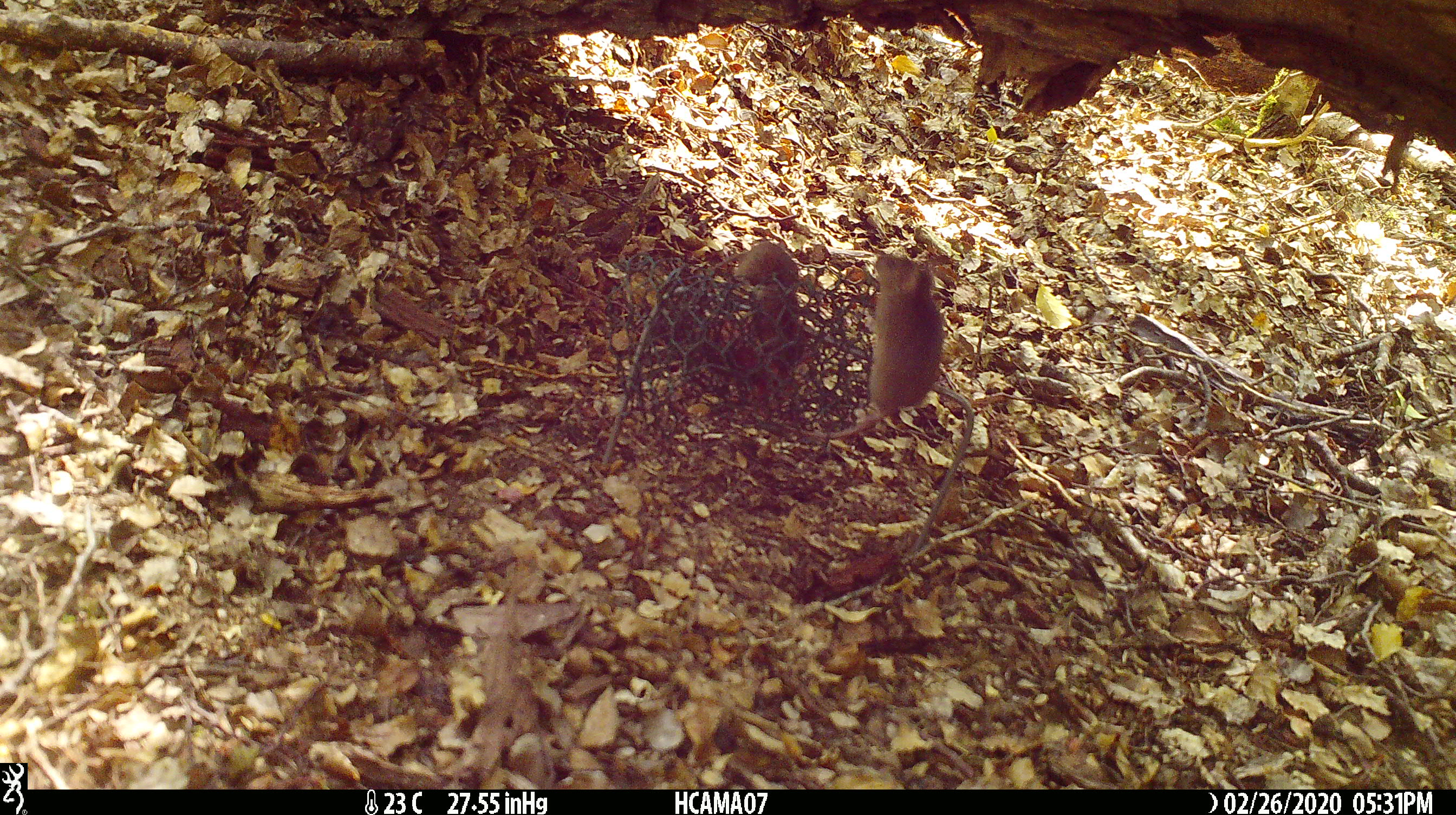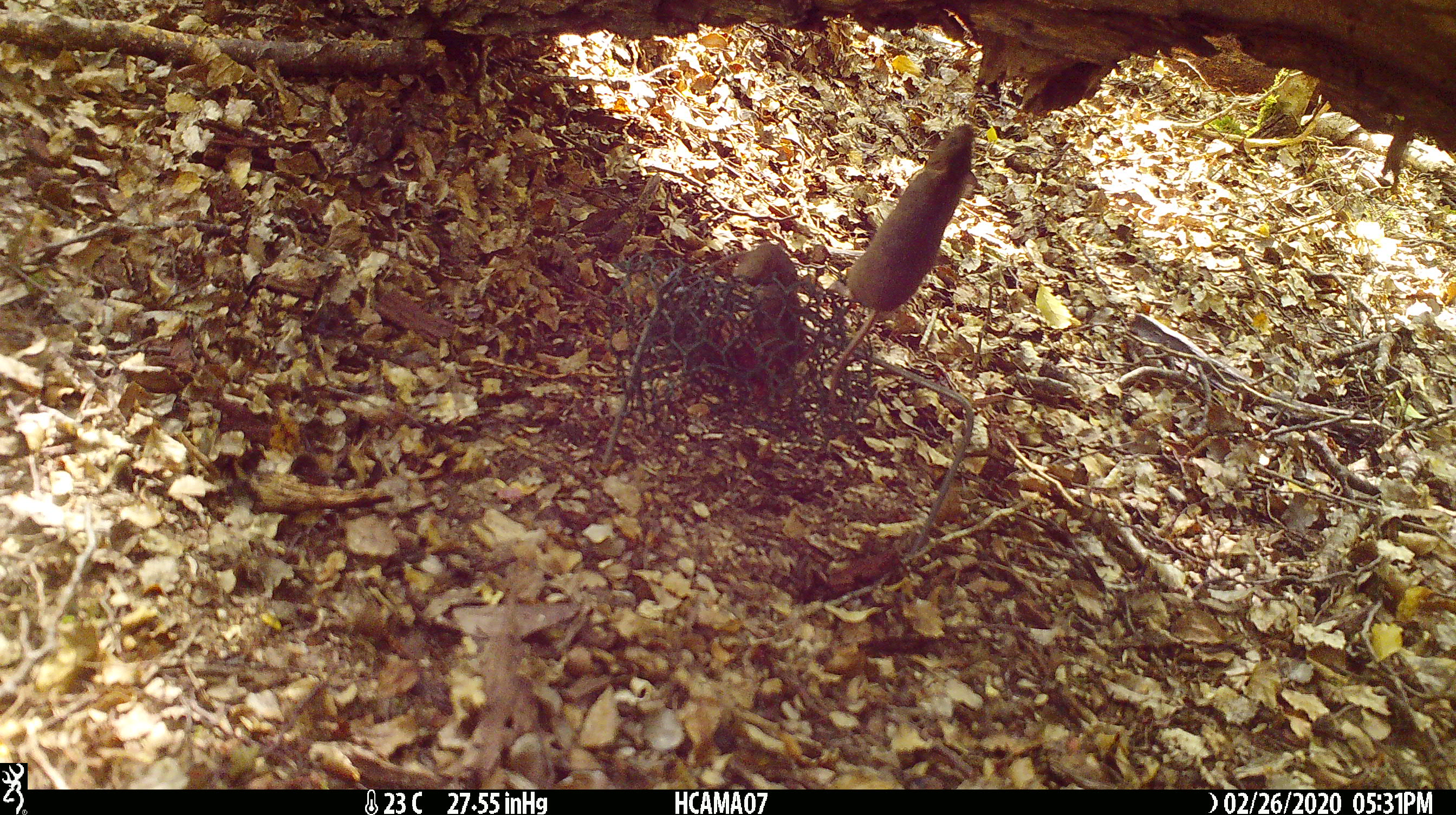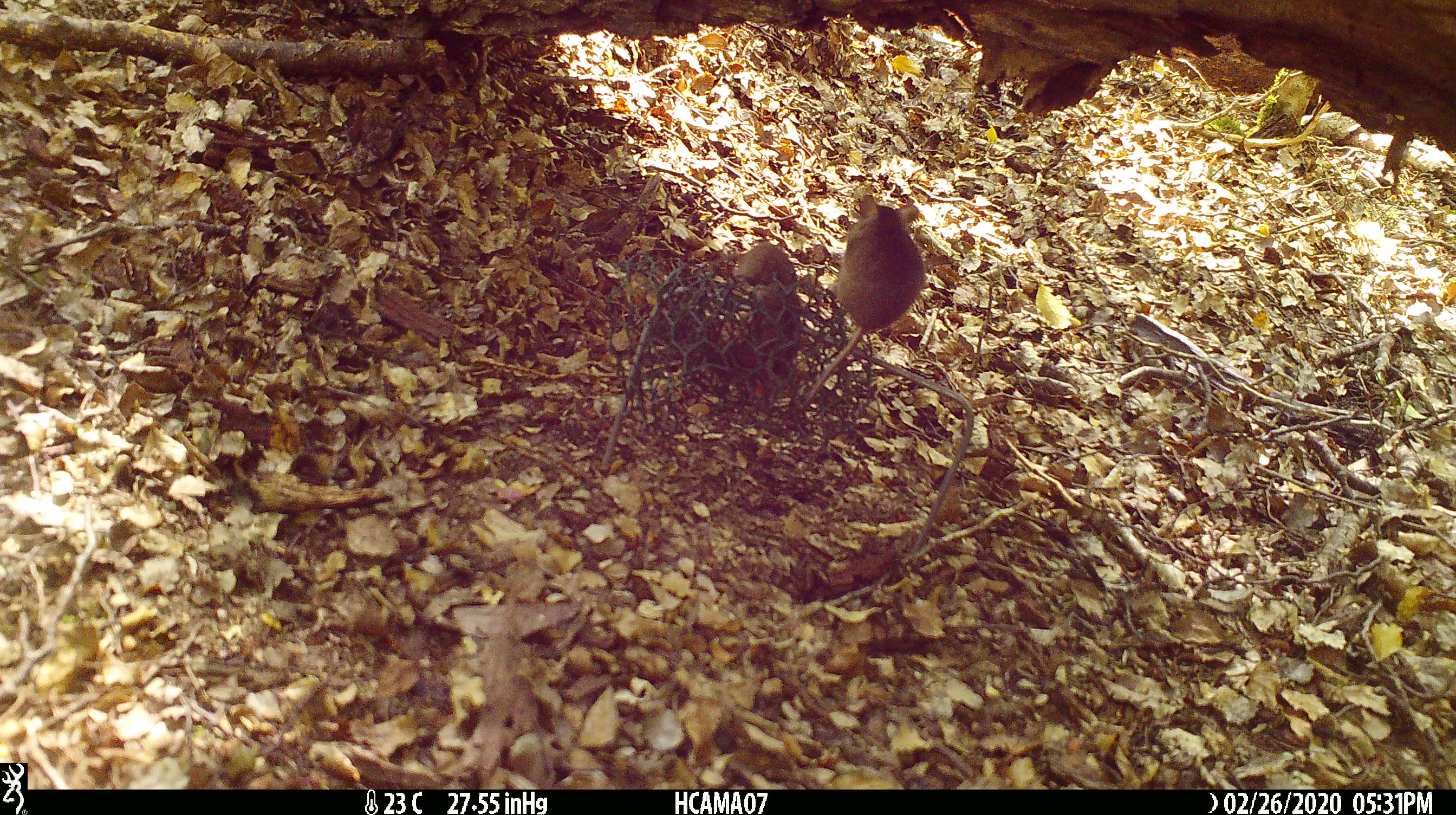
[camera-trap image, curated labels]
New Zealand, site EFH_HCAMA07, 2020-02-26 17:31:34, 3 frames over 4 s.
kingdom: Animalia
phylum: Chordata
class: Mammalia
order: Rodentia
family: Muridae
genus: Mus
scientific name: Mus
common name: mouse